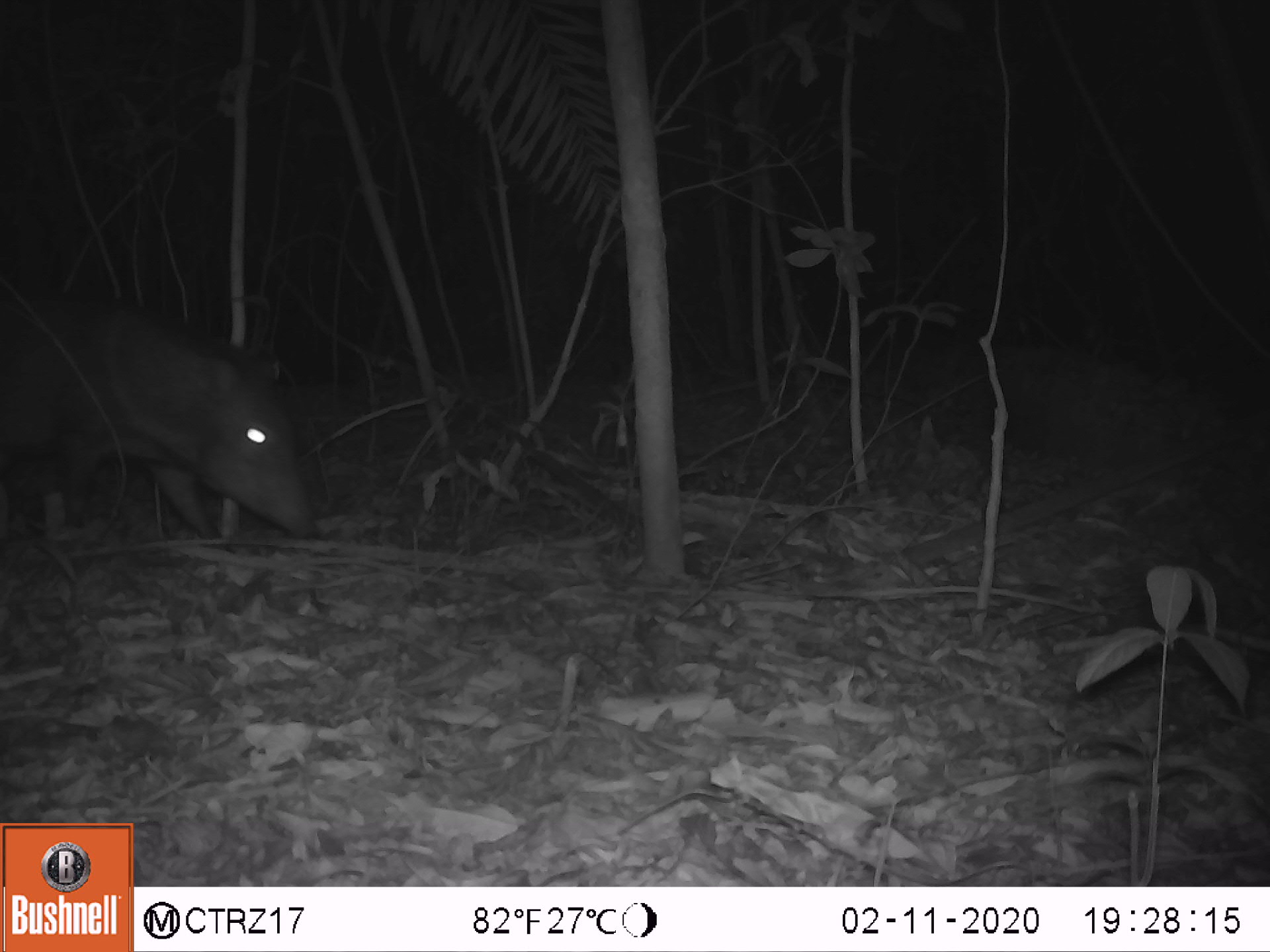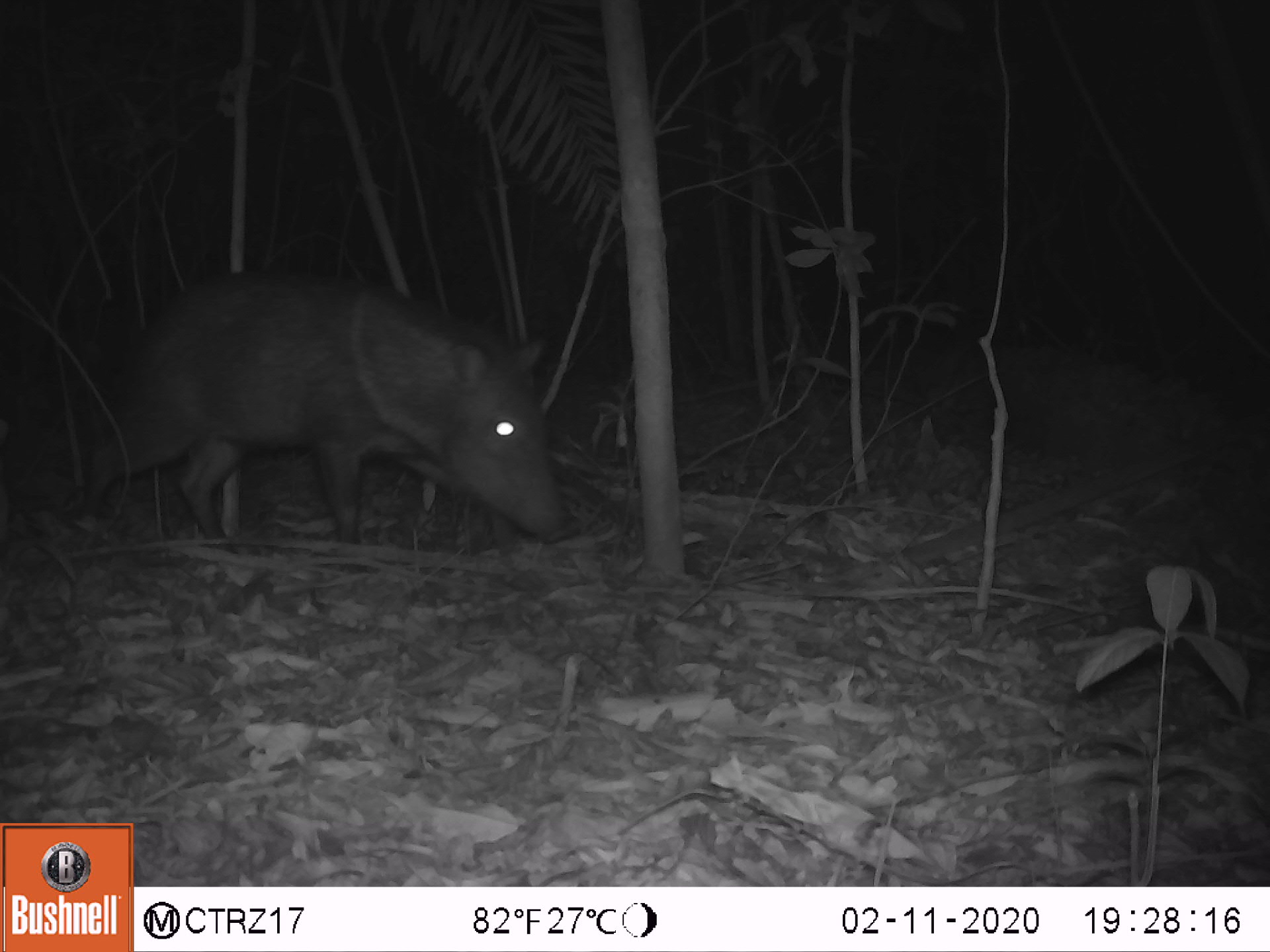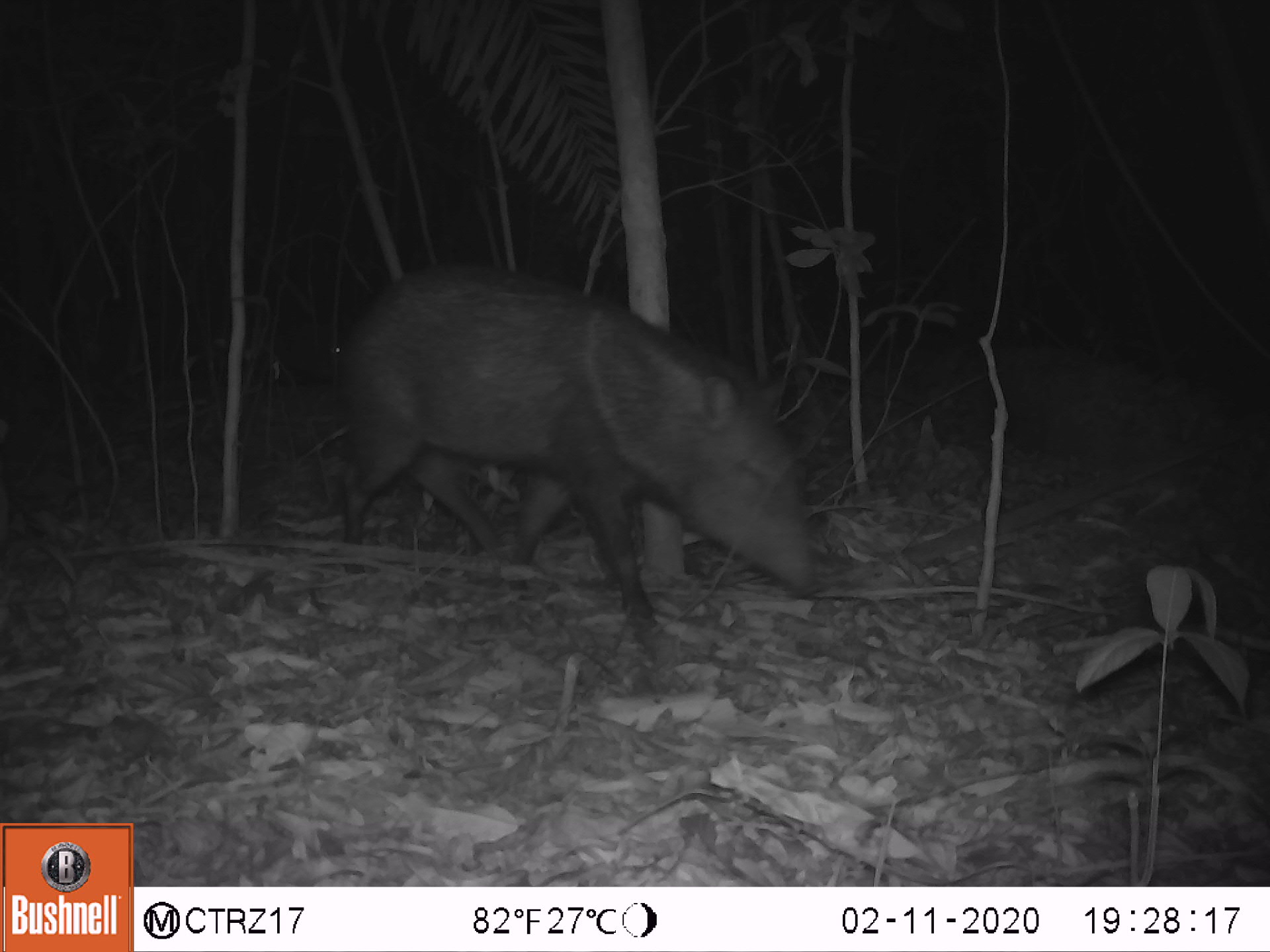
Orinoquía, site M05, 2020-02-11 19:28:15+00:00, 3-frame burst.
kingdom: Animalia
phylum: Chordata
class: Mammalia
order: Artiodactyla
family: Tayassuidae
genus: Pecari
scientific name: Pecari tajacu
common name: collared peccary